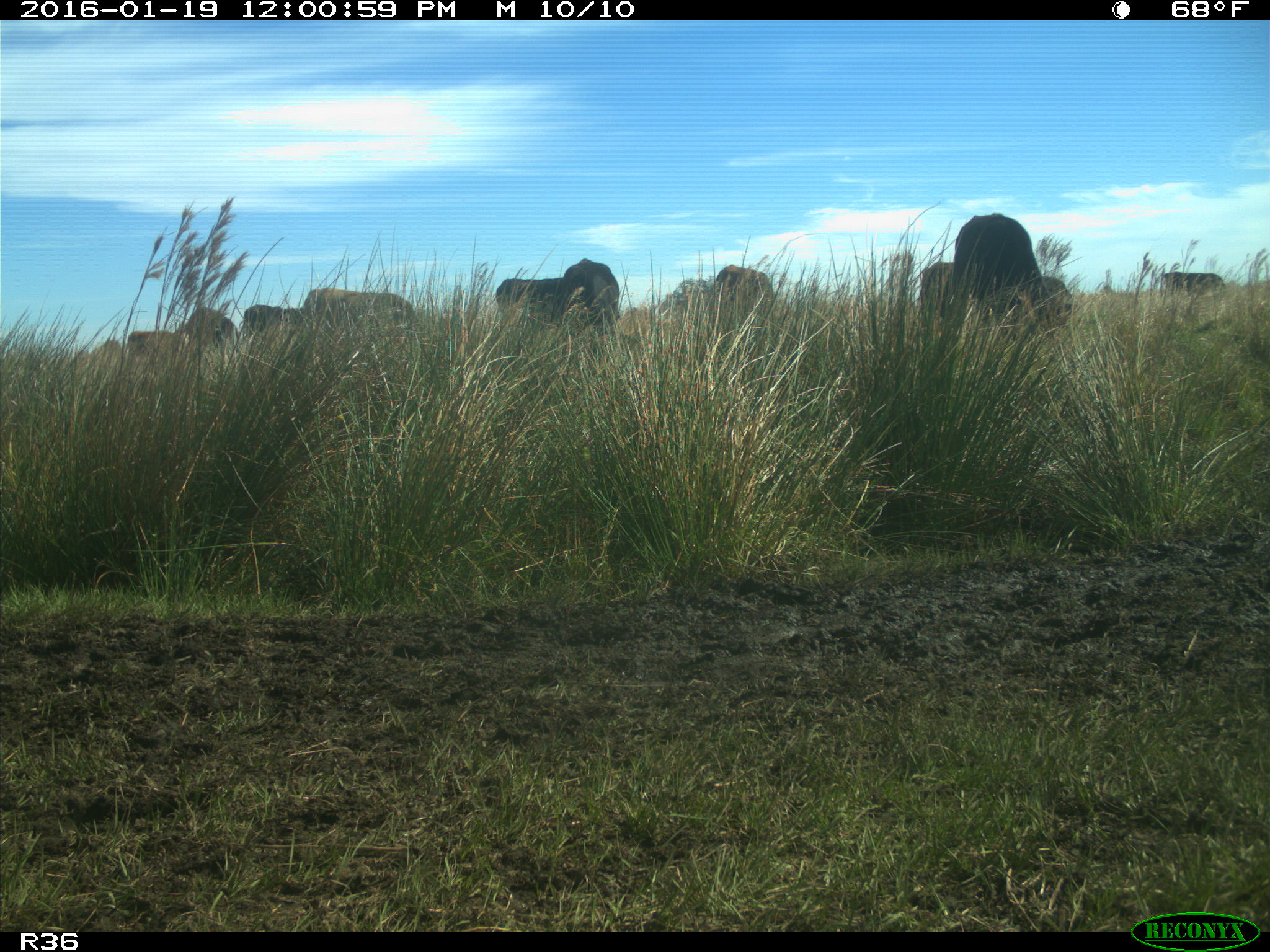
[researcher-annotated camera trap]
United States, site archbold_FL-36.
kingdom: Animalia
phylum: Chordata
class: Mammalia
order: Artiodactyla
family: Bovidae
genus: Bos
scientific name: Bos taurus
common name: domestic cow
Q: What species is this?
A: Bos taurus (domestic cow).